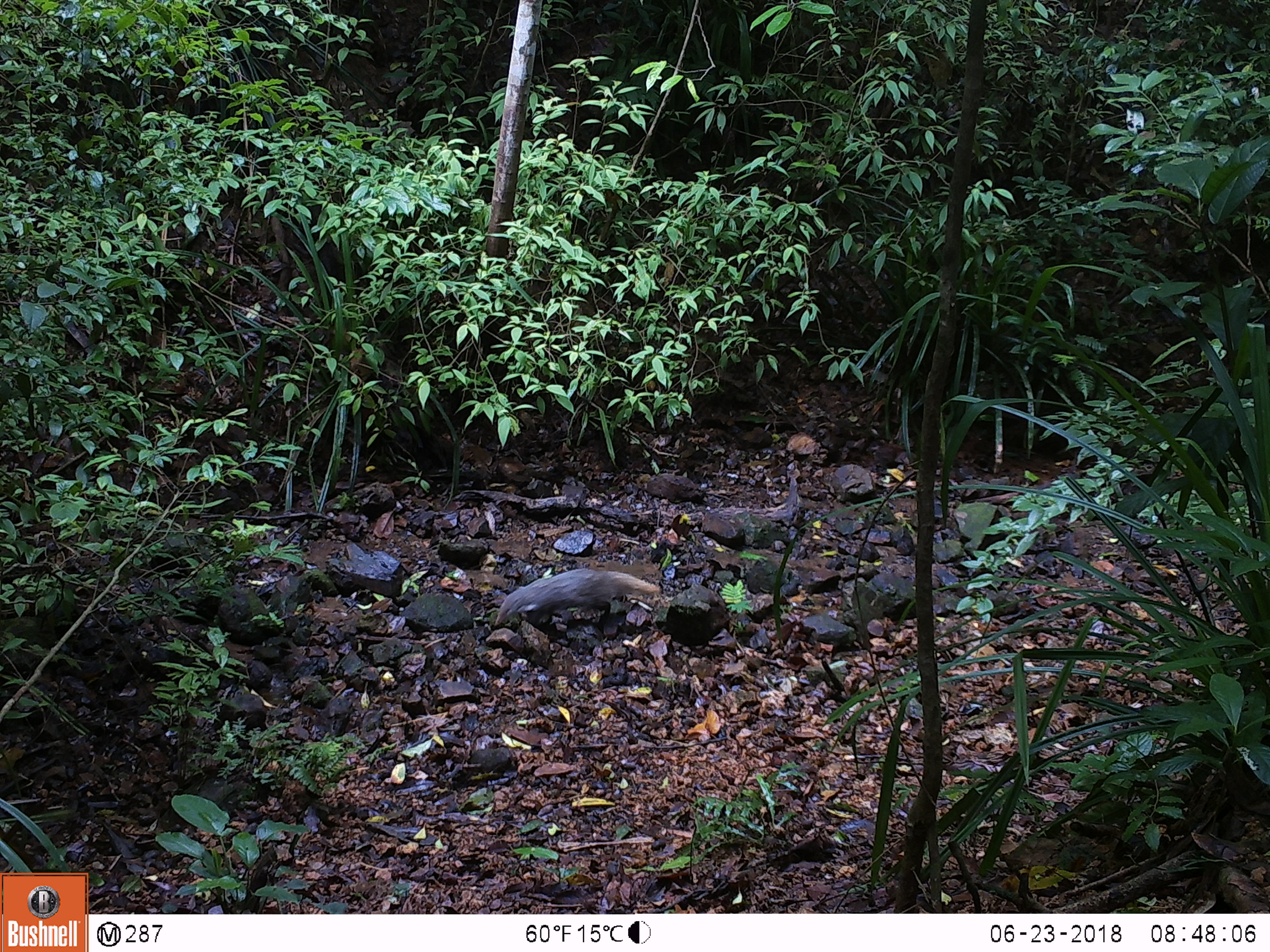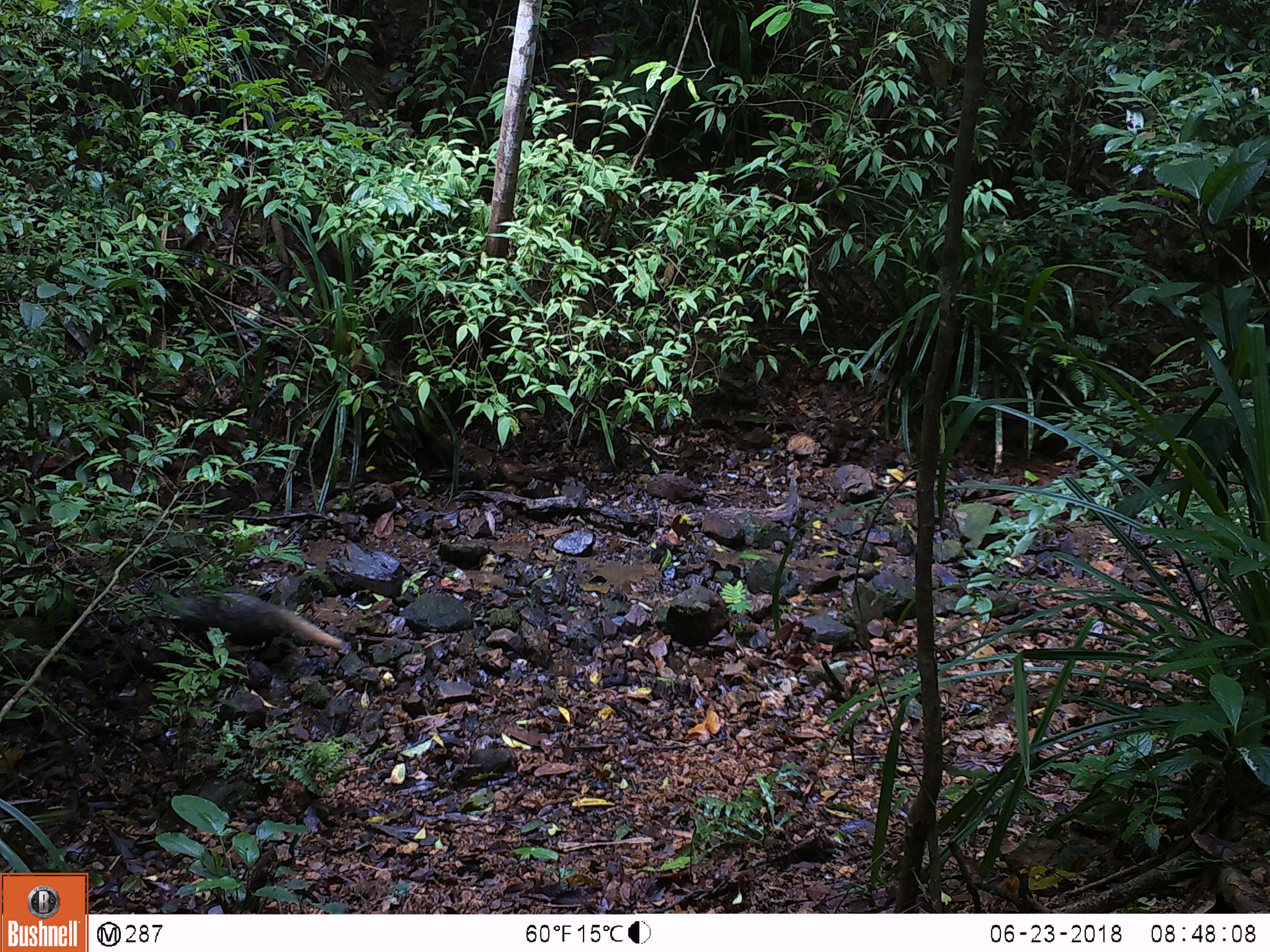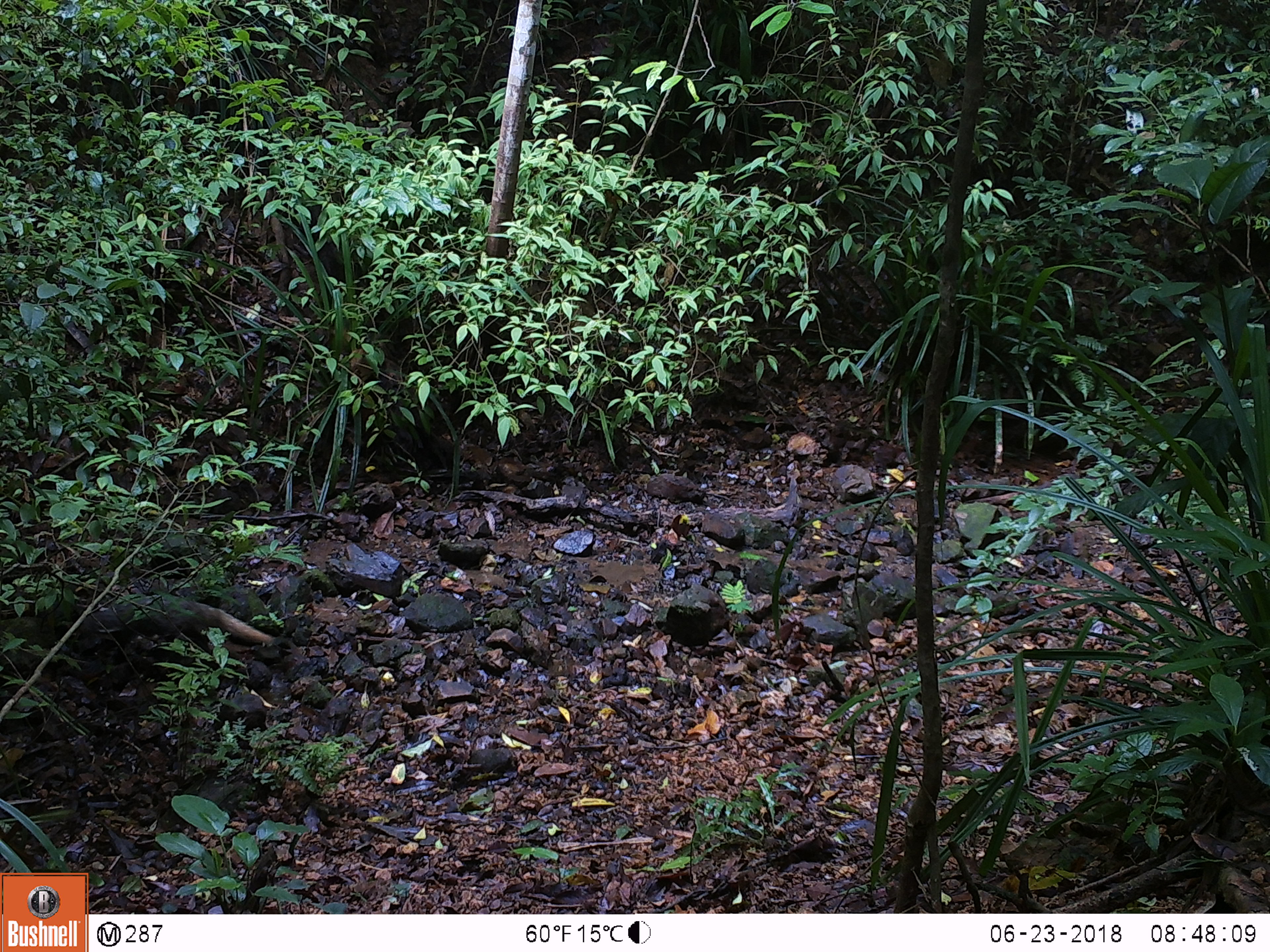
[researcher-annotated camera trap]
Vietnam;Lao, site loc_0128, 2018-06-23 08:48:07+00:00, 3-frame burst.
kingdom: Animalia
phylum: Chordata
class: Mammalia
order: Carnivora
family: Herpestidae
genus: Urva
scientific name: Urva urva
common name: crab-eating mongoose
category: crab eating mongoose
Crab eating mongoose (crab-eating mongoose) (Urva urva). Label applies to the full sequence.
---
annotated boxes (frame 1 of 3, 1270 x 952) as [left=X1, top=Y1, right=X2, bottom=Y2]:
crab eating mongoose: [left=494, top=568, right=662, bottom=626]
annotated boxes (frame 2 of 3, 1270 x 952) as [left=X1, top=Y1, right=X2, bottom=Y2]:
crab eating mongoose: [left=160, top=592, right=345, bottom=650]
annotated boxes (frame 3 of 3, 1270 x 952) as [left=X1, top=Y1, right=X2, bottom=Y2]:
crab eating mongoose: [left=79, top=595, right=273, bottom=647]